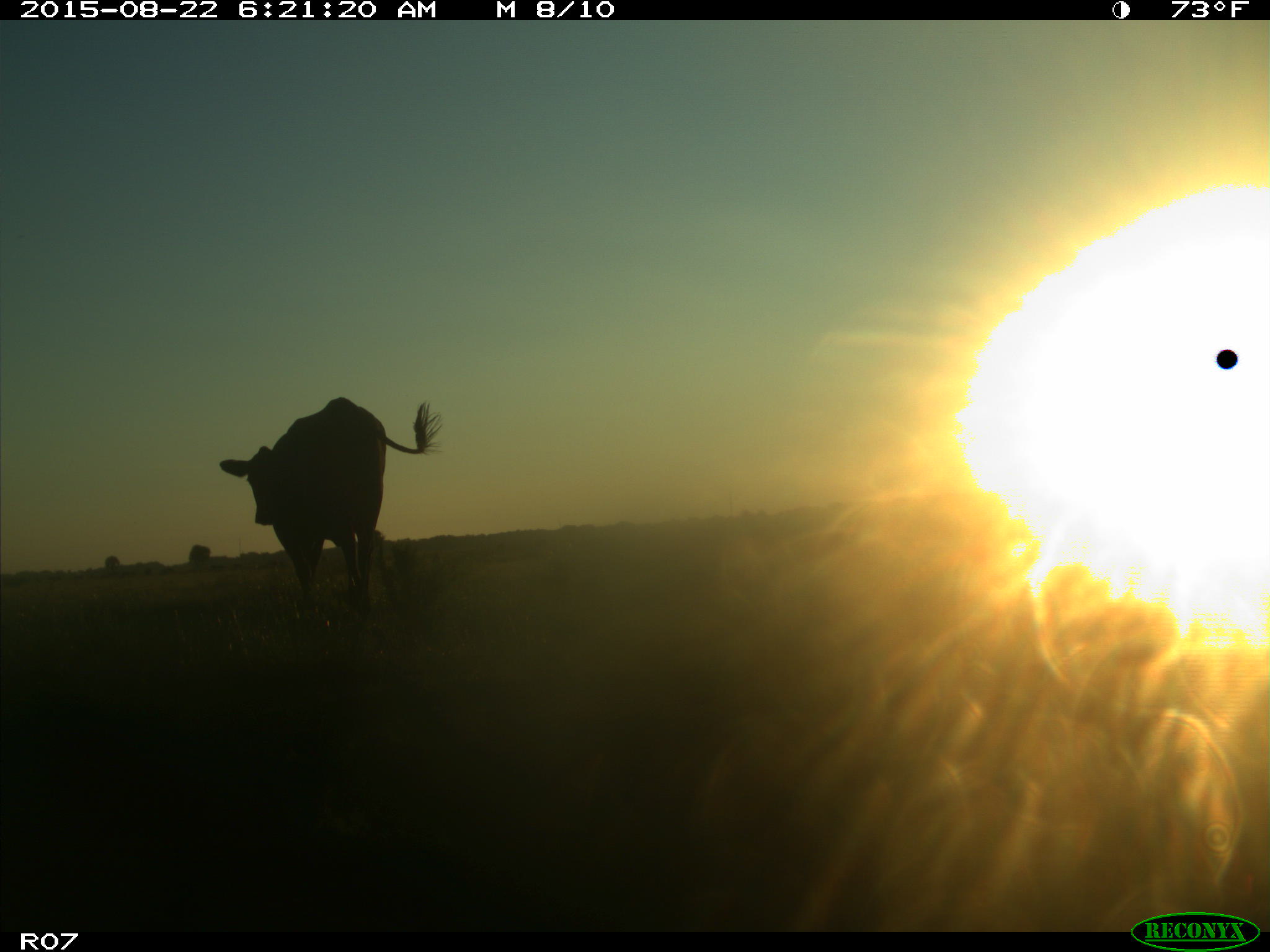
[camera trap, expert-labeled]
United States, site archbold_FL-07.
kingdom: Animalia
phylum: Chordata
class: Mammalia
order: Artiodactyla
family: Bovidae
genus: Bos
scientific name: Bos taurus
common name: domestic cow